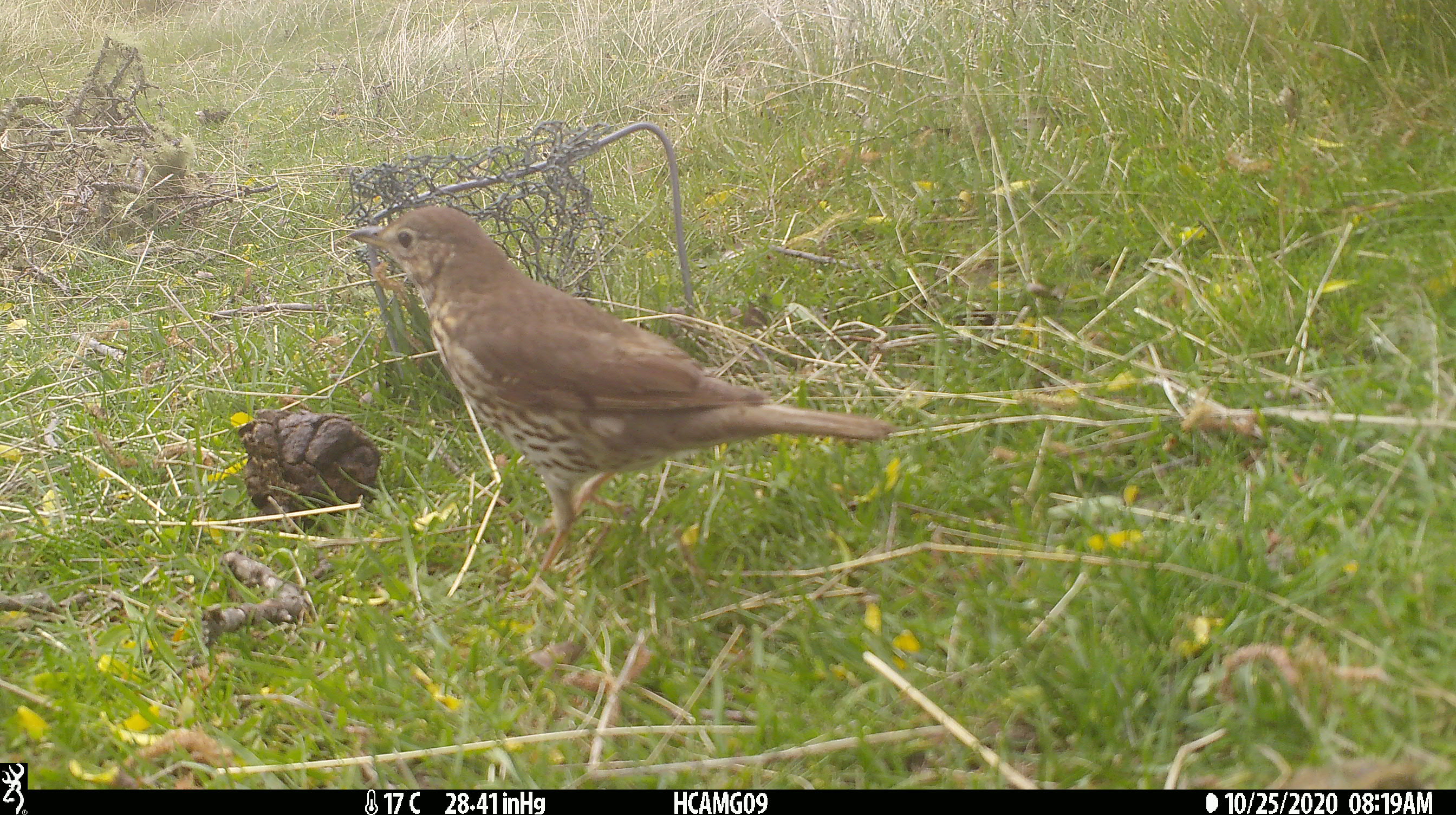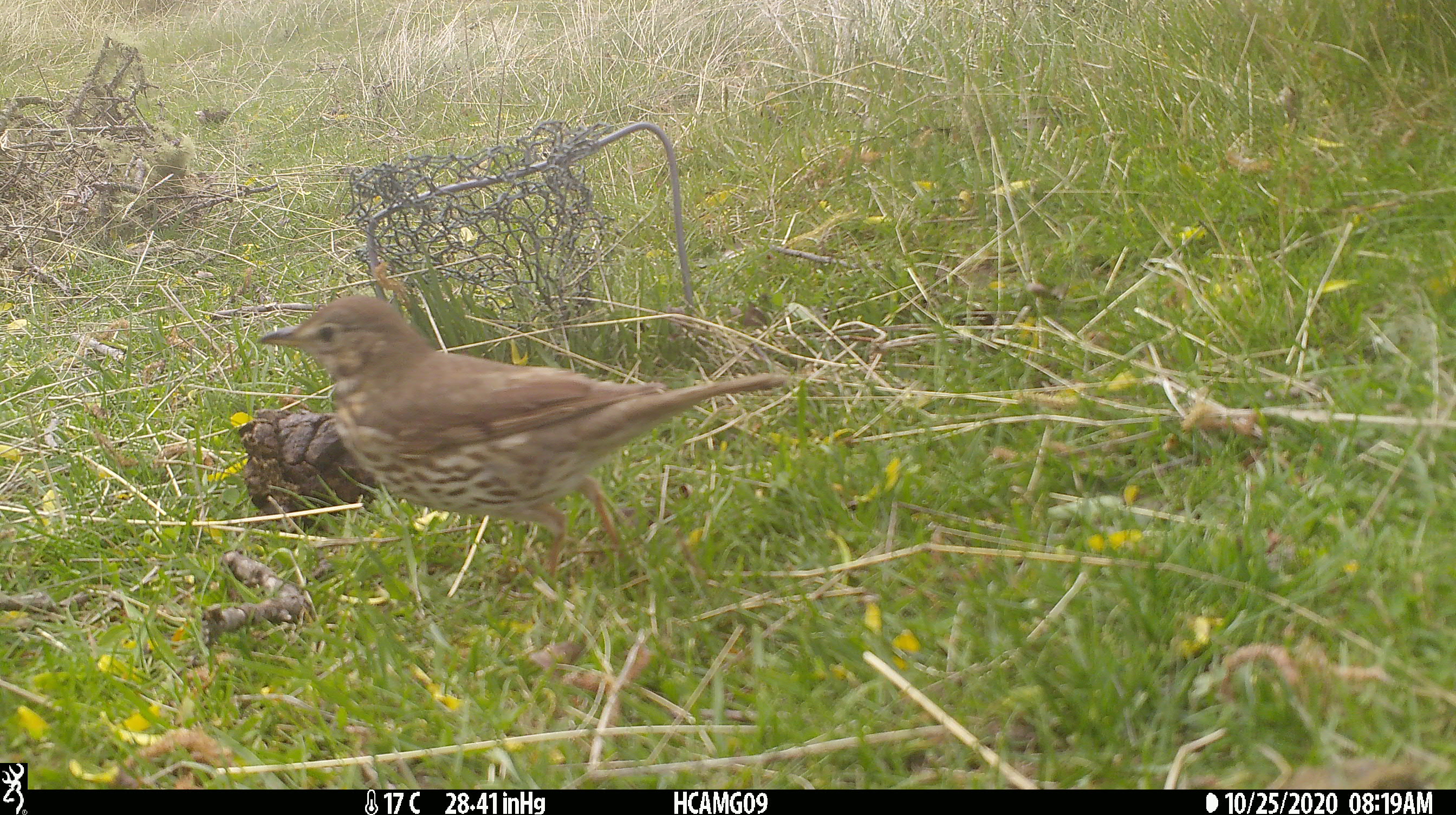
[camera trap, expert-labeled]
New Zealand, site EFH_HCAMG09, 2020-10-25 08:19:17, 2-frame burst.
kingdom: Animalia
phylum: Chordata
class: Aves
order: Passeriformes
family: Turdidae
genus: Turdus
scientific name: Turdus philomelos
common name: song thrush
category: thrush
Thrush (song thrush) (Turdus philomelos).